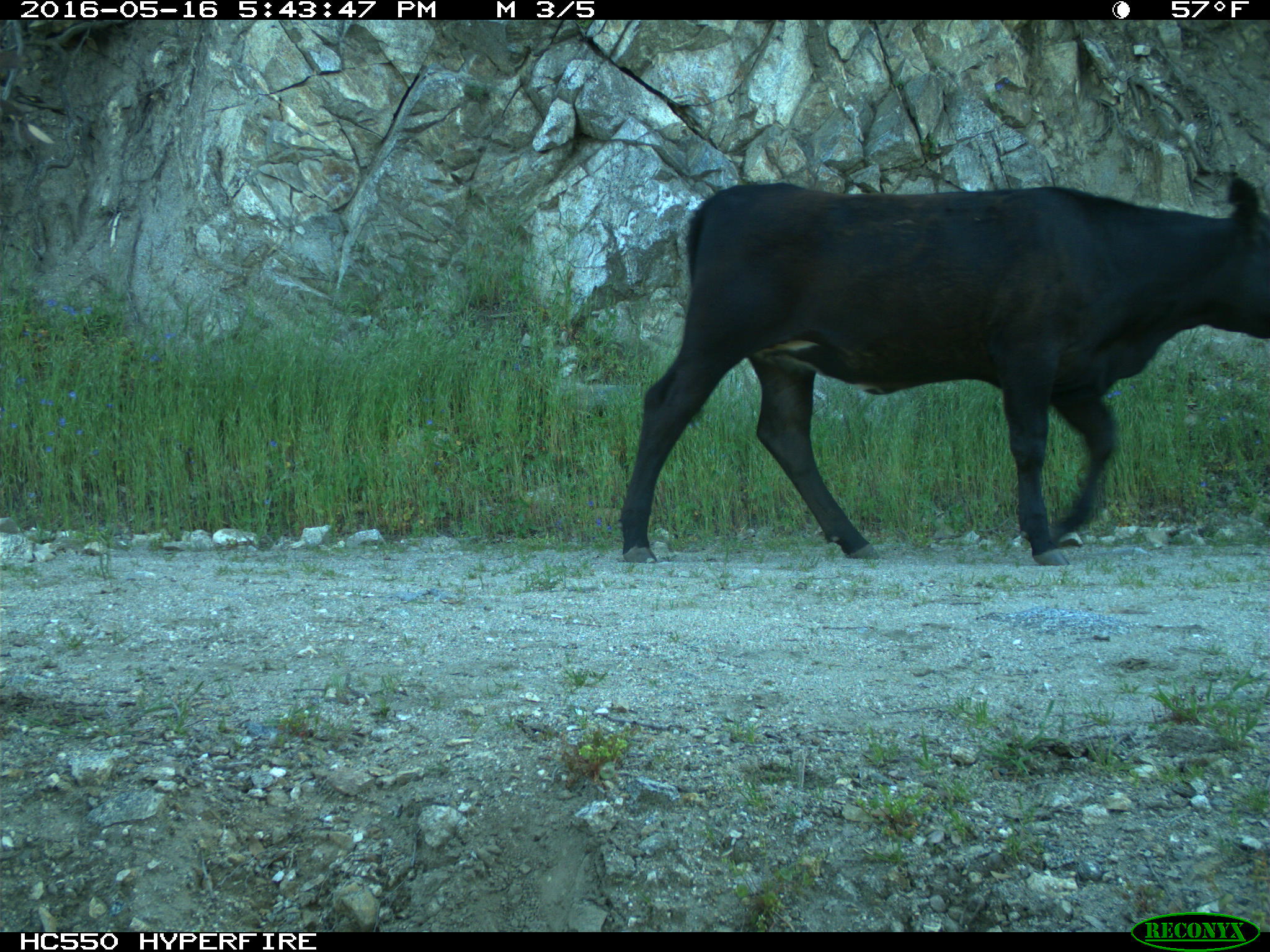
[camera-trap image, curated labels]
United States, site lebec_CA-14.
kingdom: Animalia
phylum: Chordata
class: Mammalia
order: Artiodactyla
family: Bovidae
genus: Bos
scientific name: Bos taurus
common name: domestic cow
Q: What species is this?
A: Bos taurus (domestic cow).